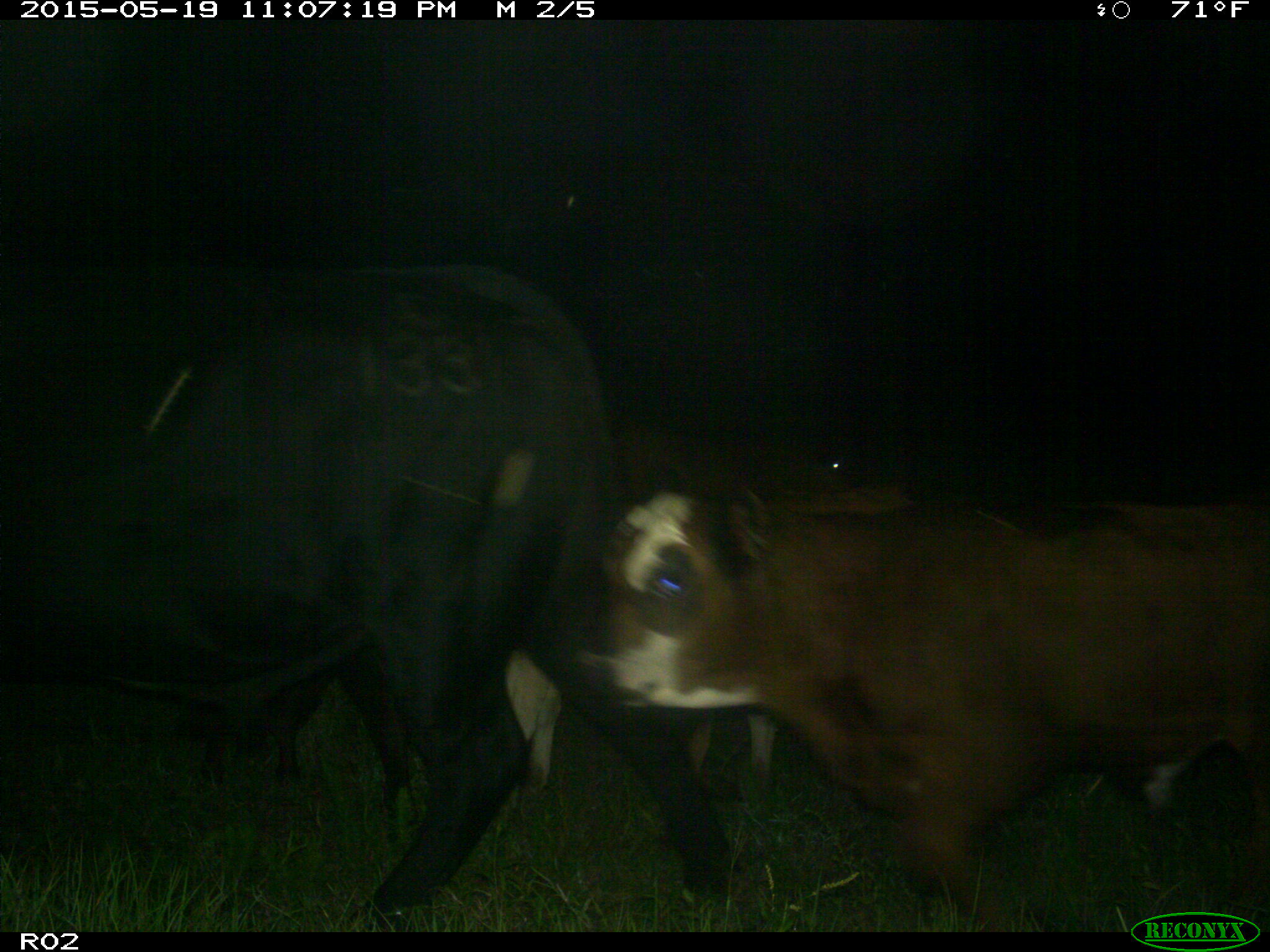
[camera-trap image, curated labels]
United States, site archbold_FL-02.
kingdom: Animalia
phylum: Chordata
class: Mammalia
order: Artiodactyla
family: Bovidae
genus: Bos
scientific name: Bos taurus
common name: domestic cow